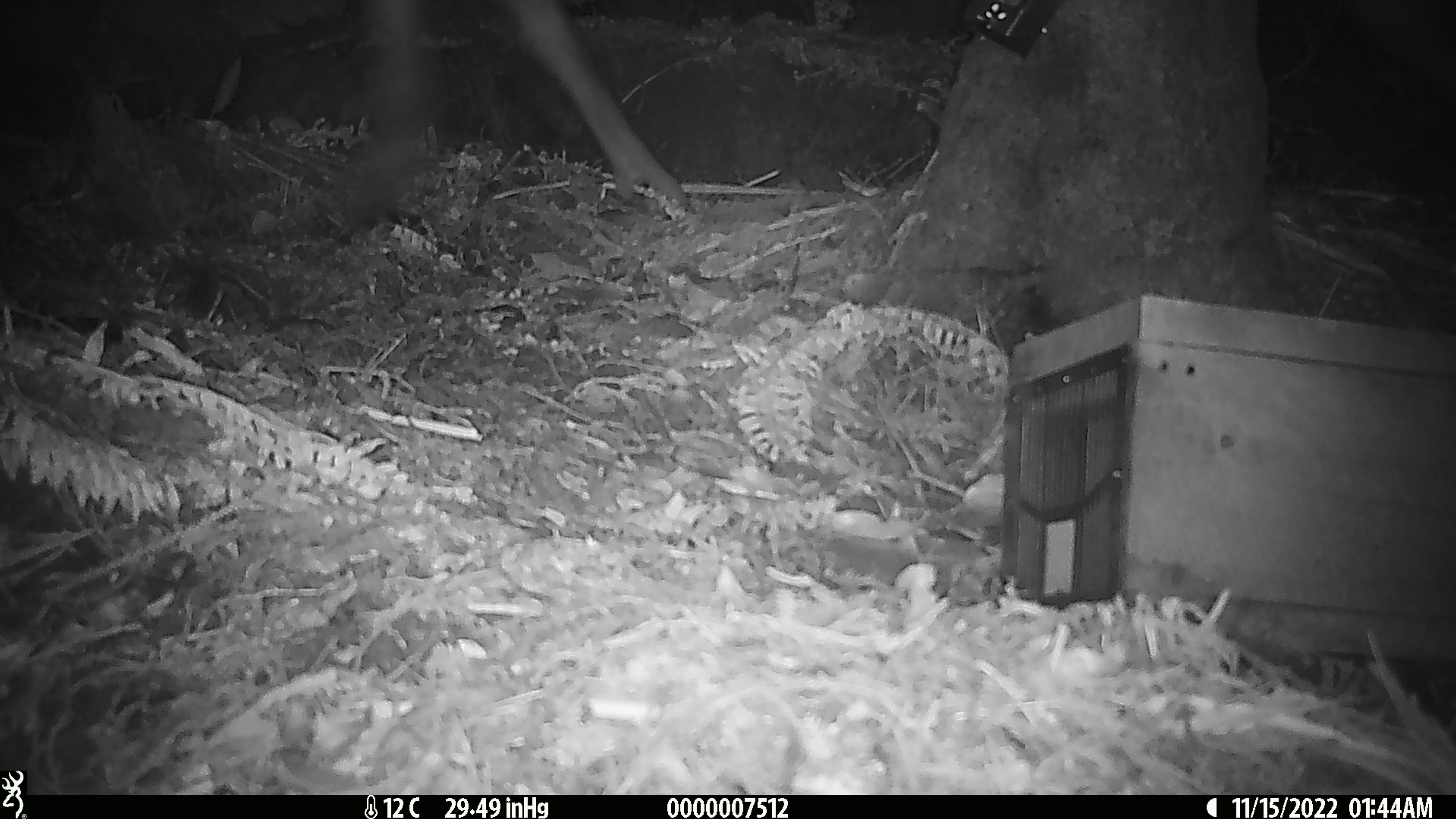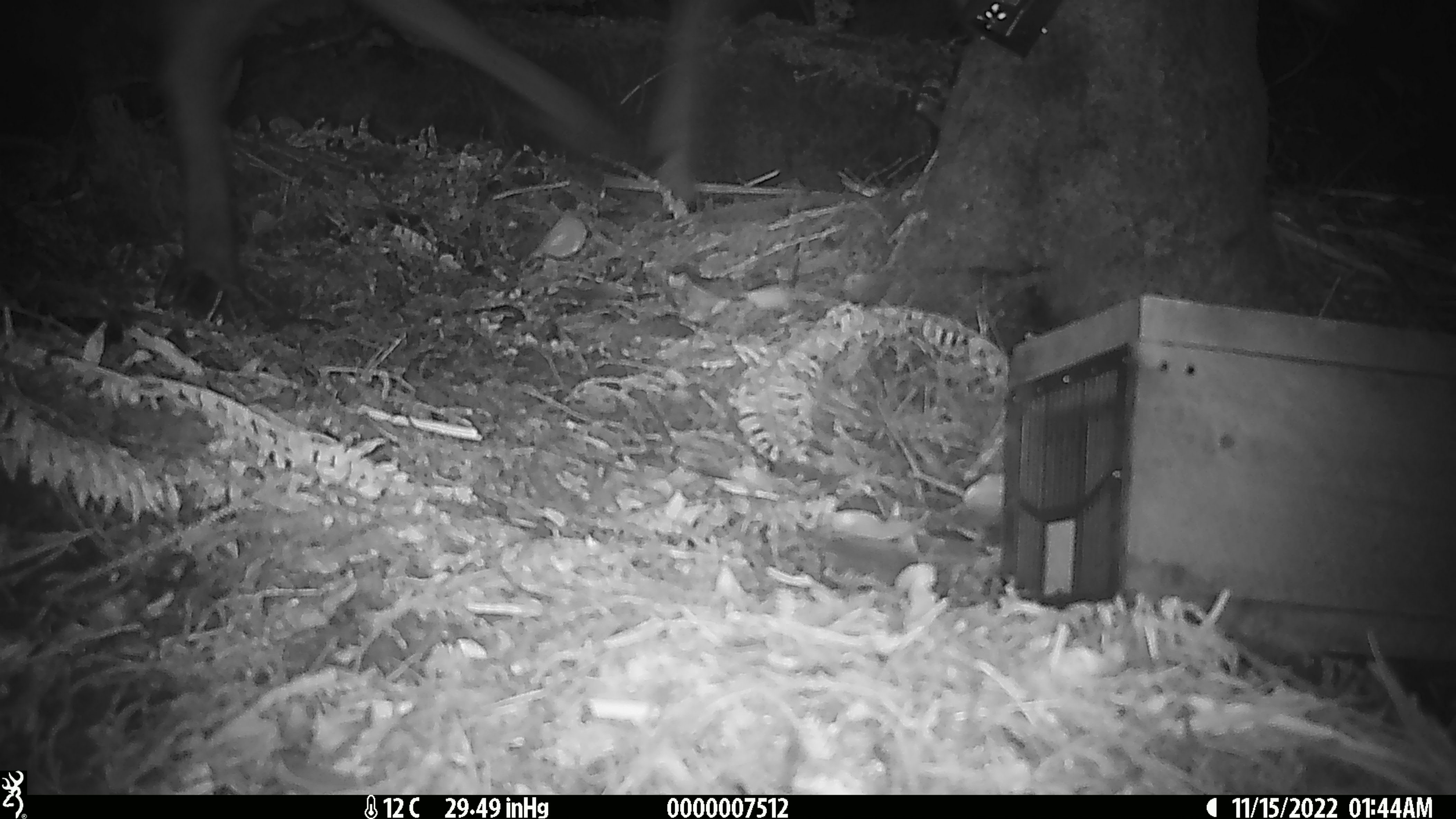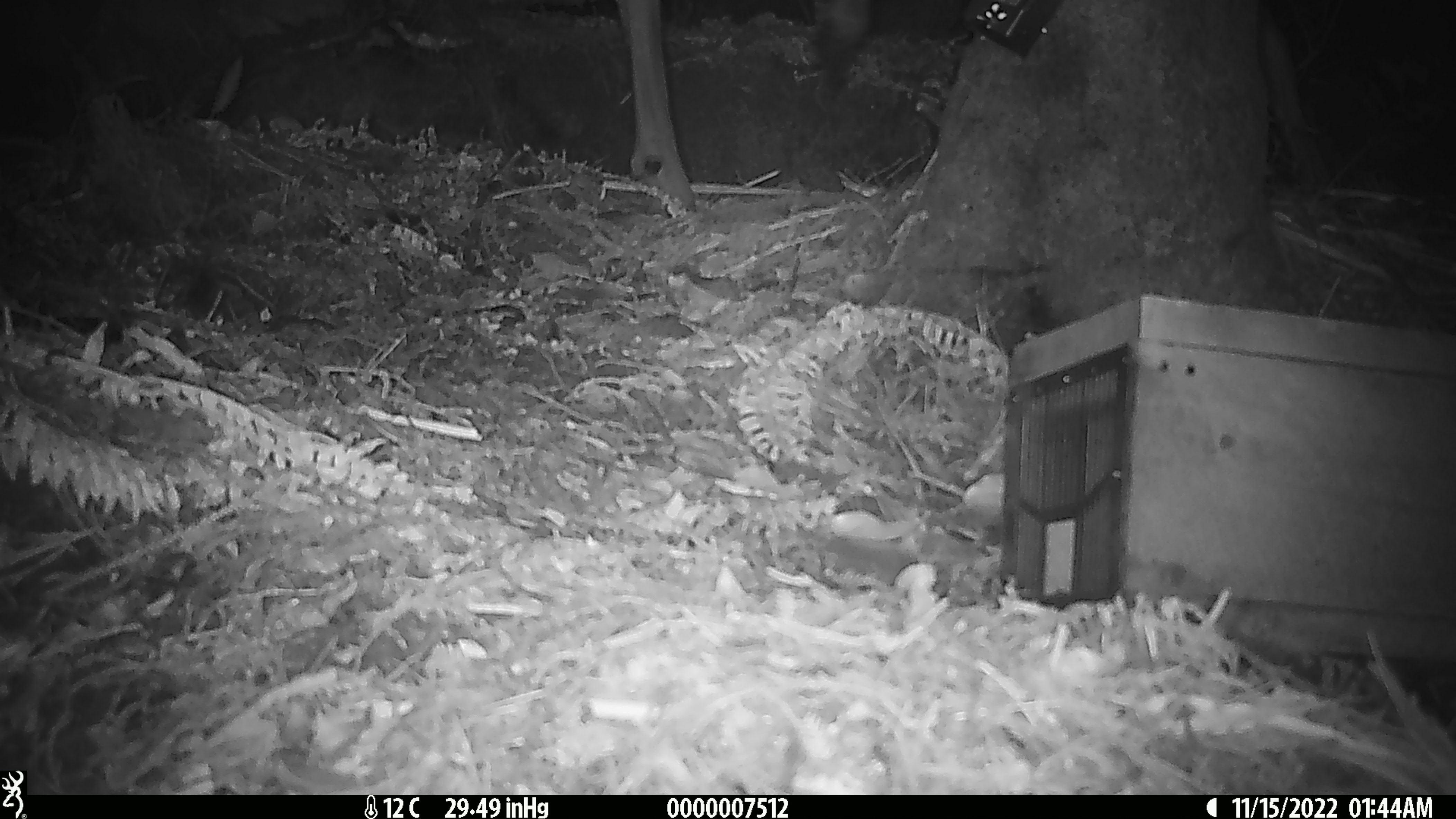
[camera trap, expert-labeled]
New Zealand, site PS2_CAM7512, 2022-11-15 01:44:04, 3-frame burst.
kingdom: Animalia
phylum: Chordata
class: Mammalia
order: Artiodactyla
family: Cervidae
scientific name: Cervidae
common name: deer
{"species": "deer (Cervidae)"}